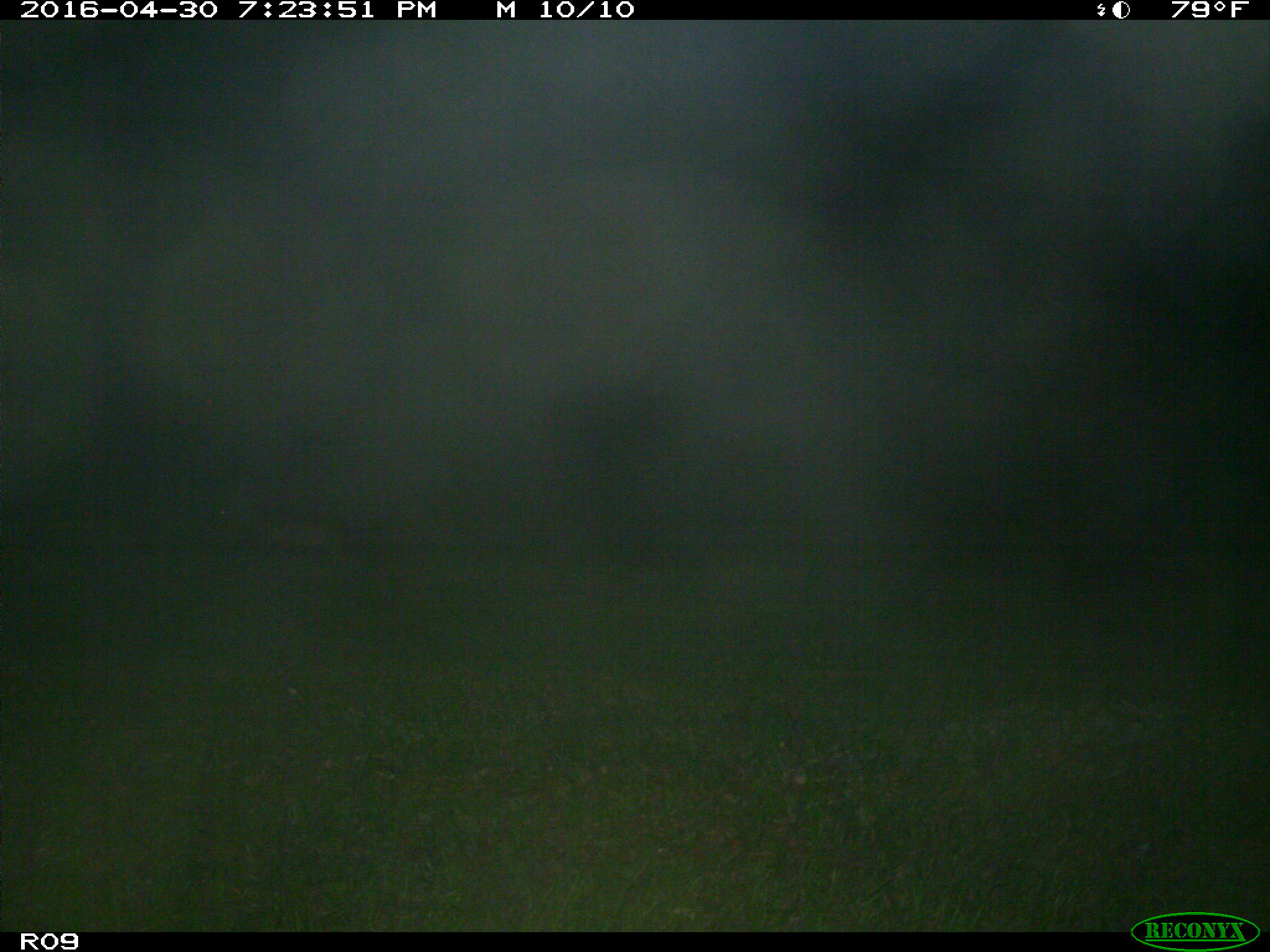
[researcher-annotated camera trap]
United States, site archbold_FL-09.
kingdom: Animalia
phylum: Chordata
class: Mammalia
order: Artiodactyla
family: Suidae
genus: Sus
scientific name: Sus scrofa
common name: wild boar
Sus scrofa (wild boar).